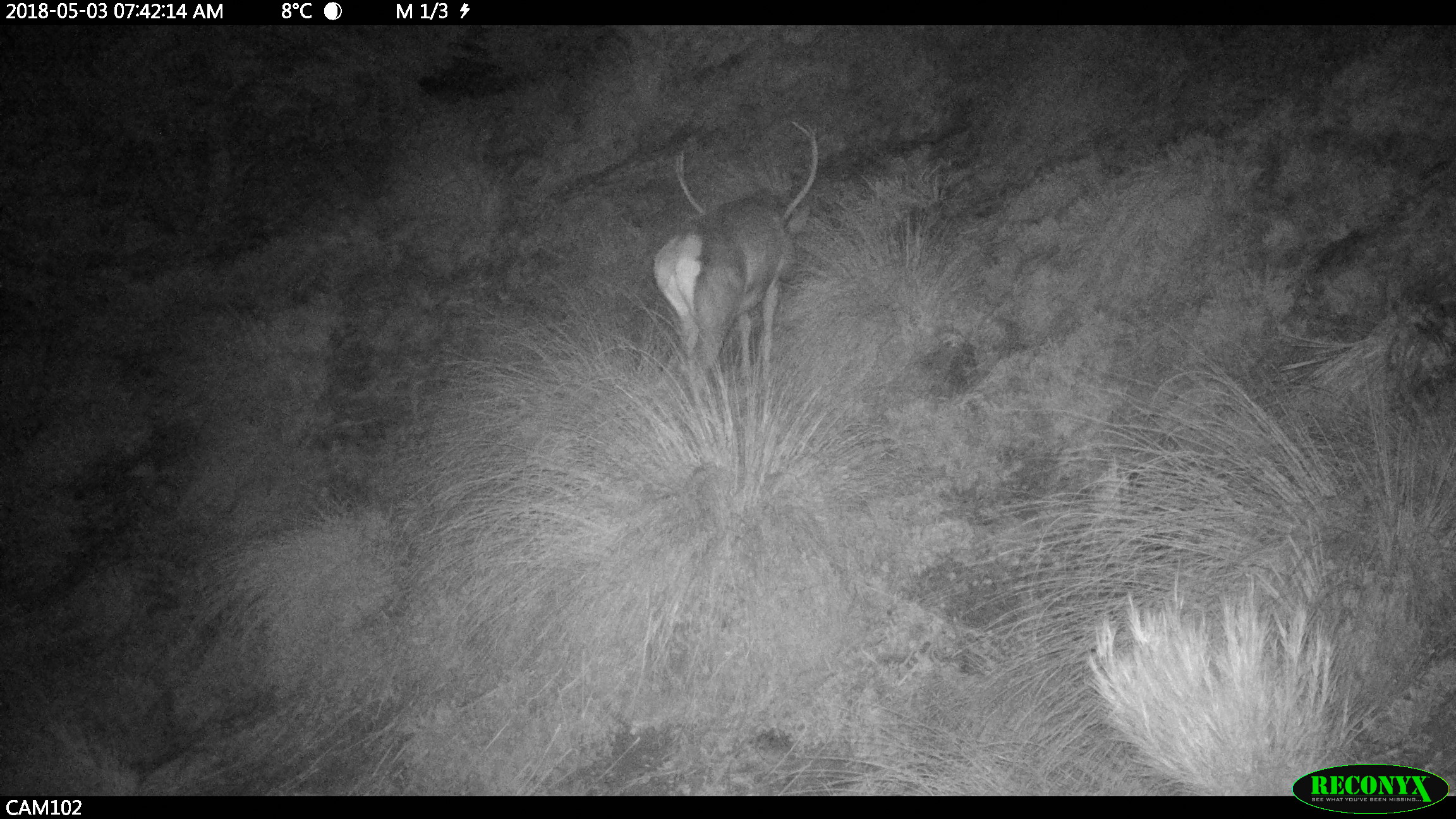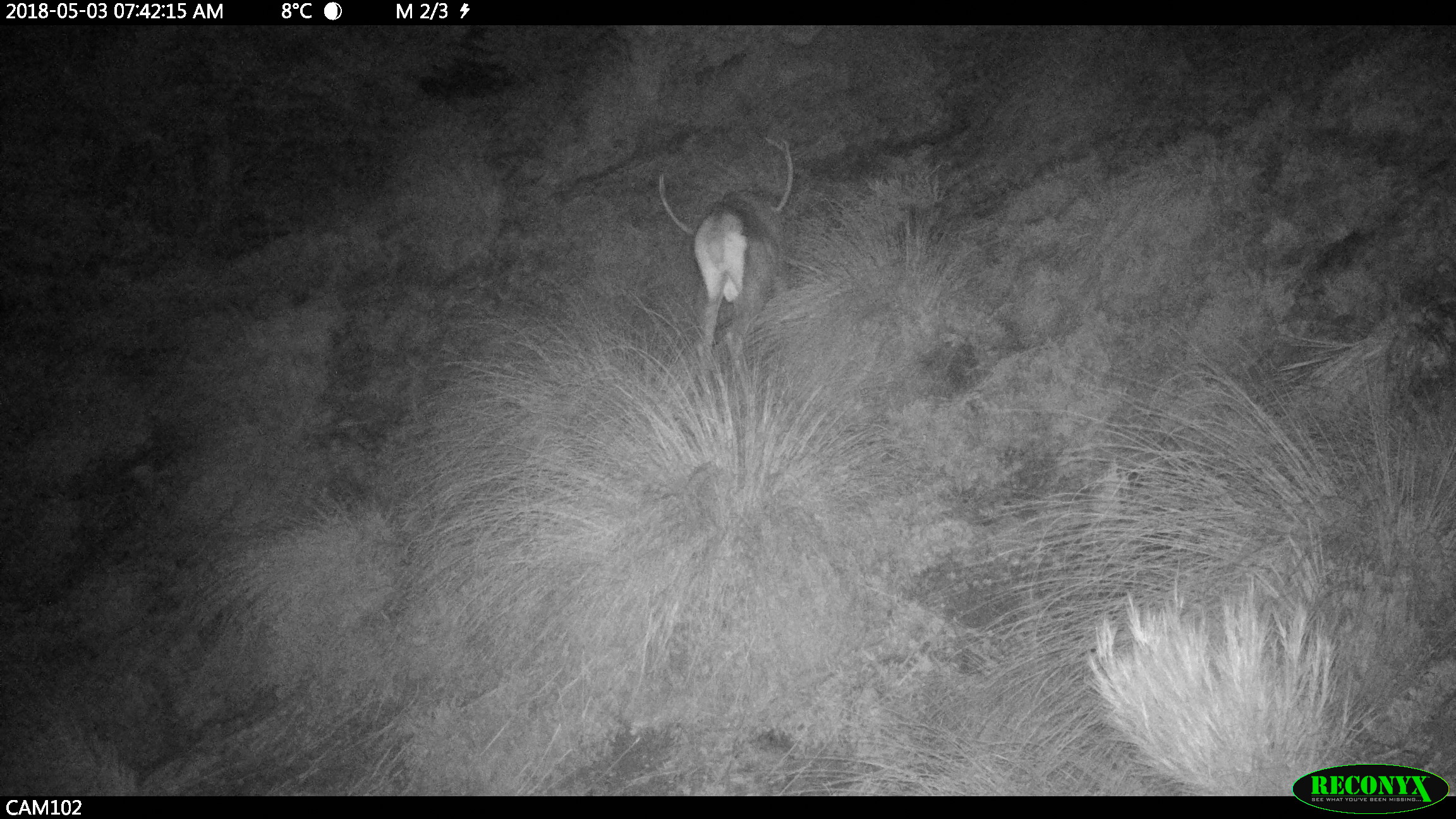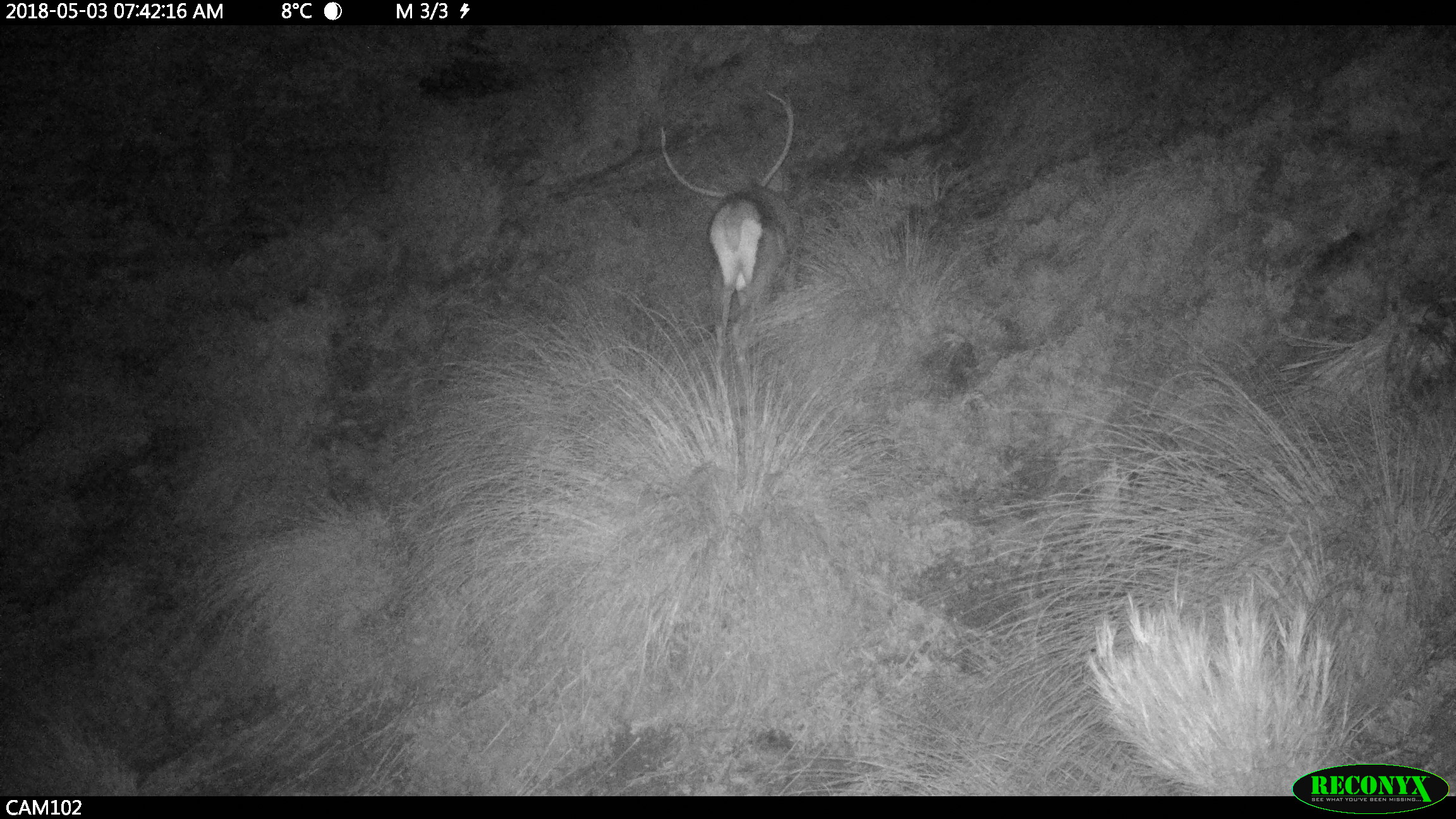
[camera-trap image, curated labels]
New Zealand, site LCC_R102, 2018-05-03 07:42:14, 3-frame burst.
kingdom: Animalia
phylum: Chordata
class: Mammalia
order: Artiodactyla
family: Cervidae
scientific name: Cervidae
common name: deer